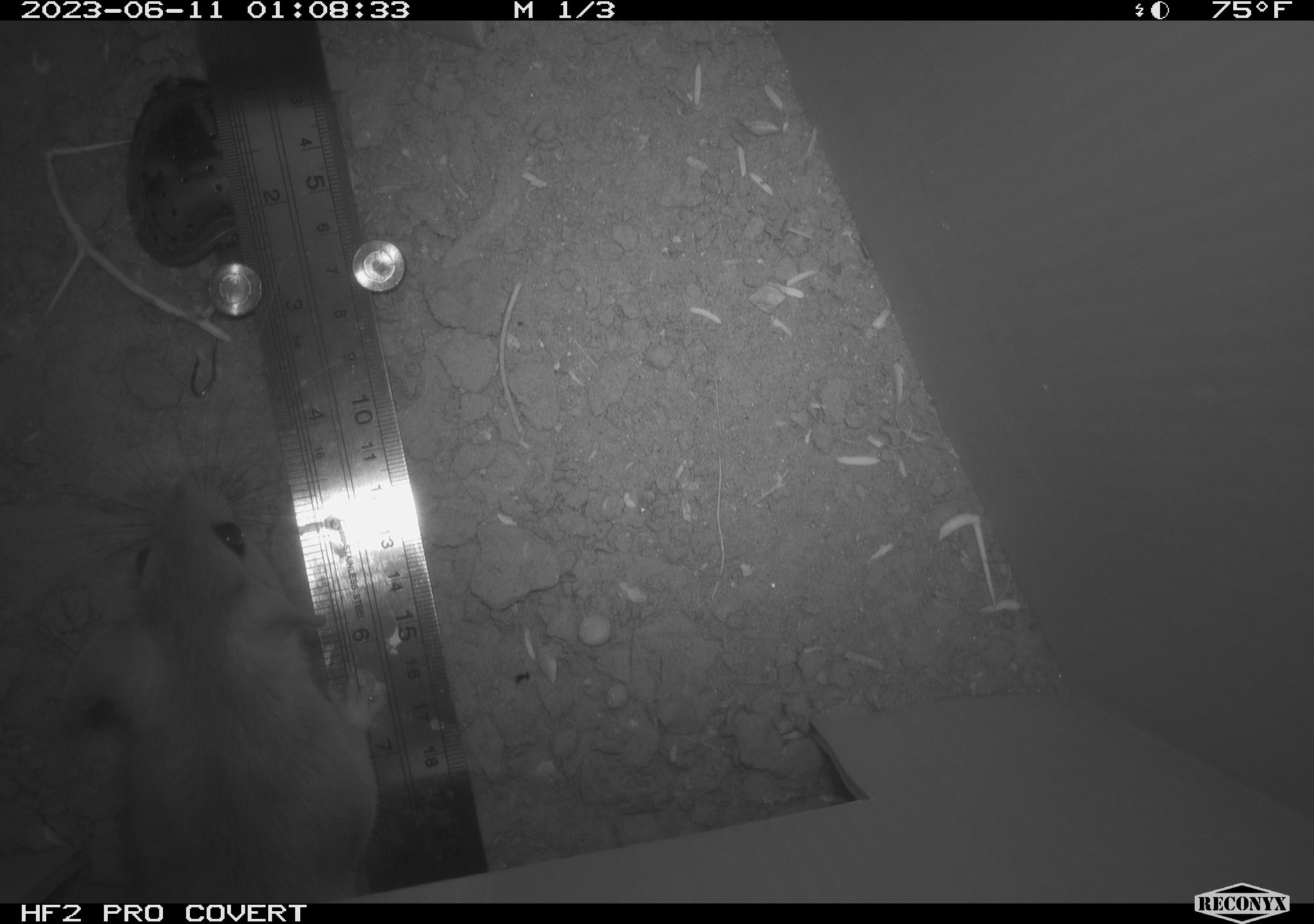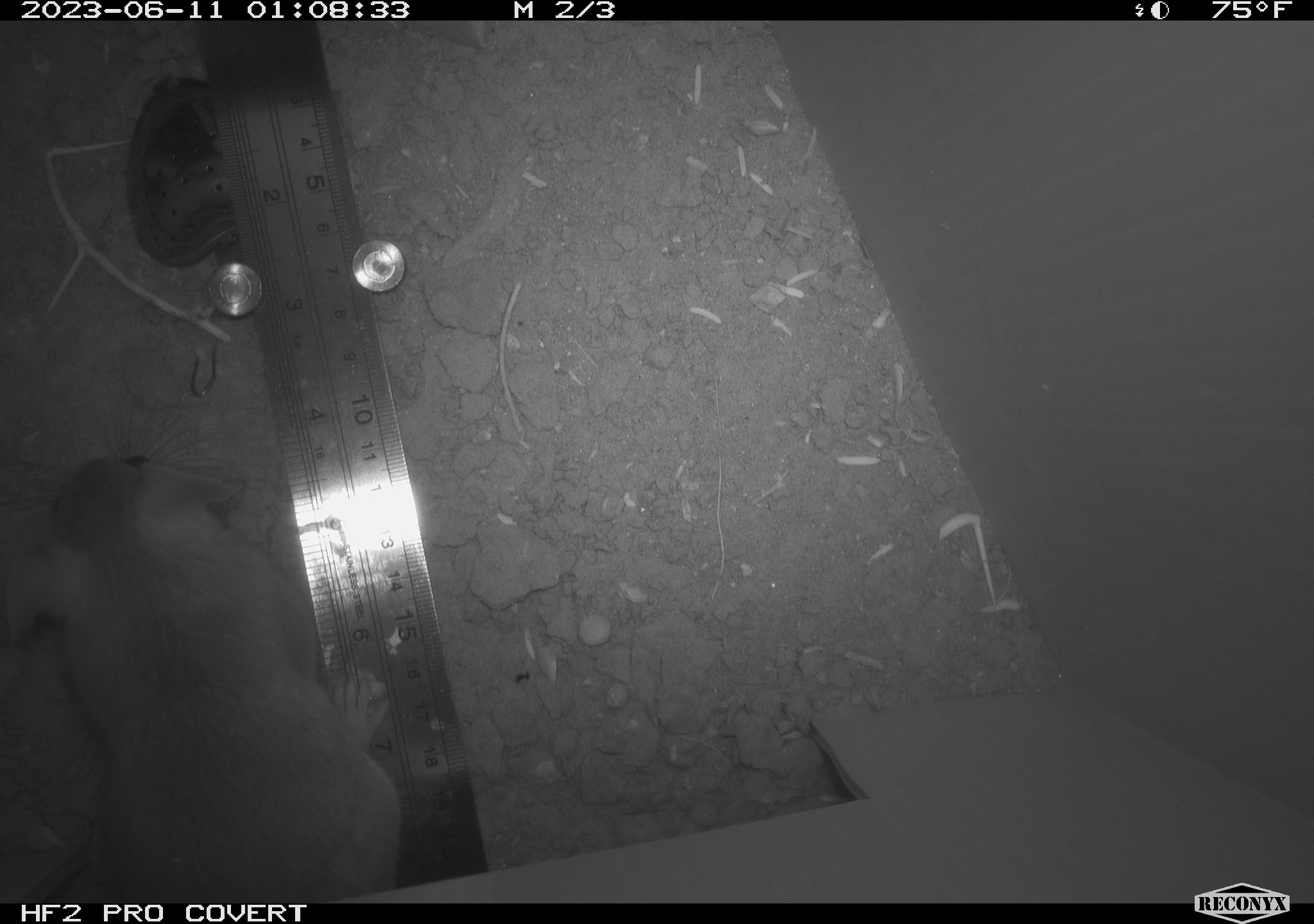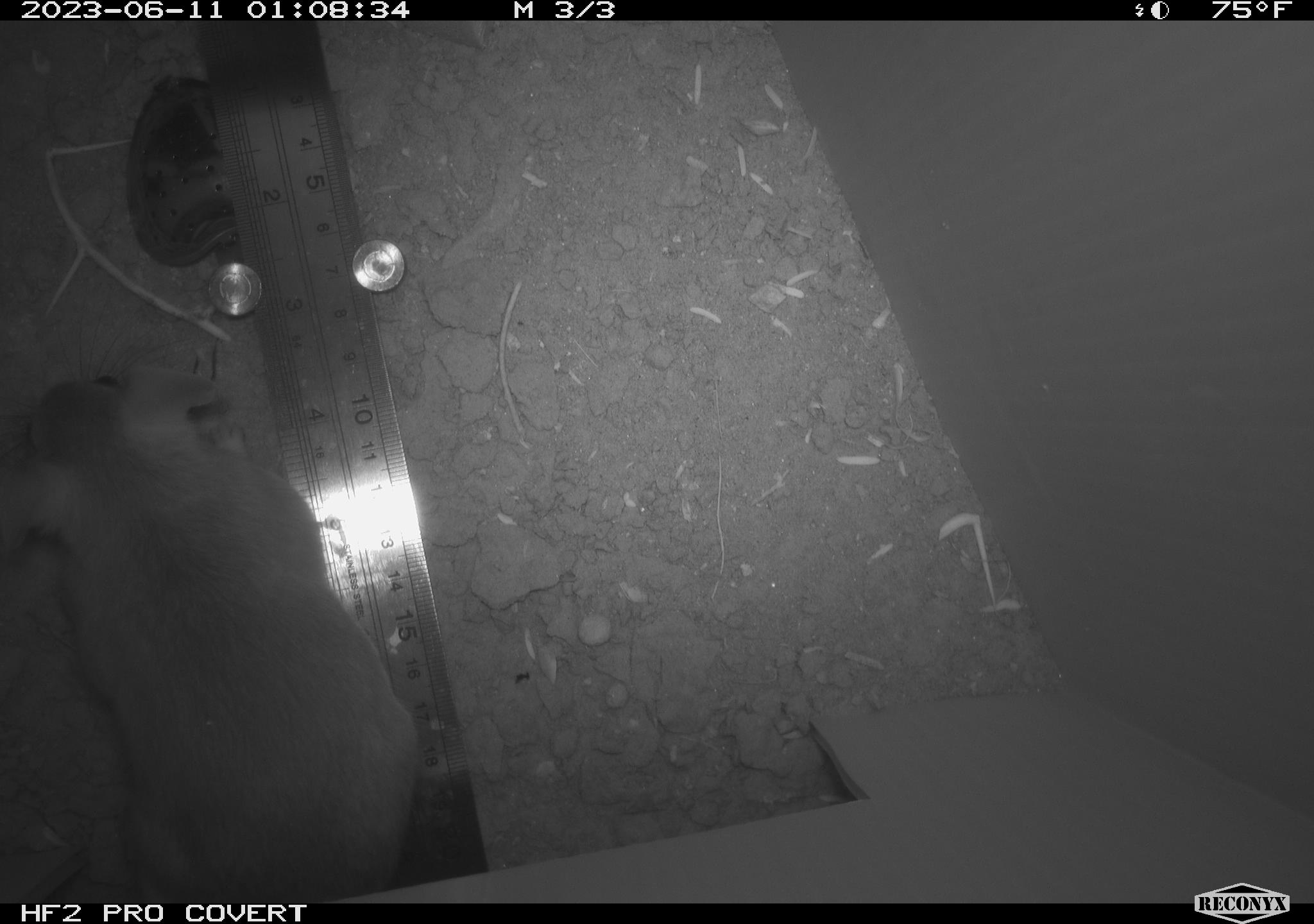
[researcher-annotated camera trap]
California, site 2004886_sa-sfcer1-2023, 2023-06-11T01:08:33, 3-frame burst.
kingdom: Animalia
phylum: Chordata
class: Mammalia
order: Rodentia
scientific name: Rodentia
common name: mouse species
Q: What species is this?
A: Mouse species (Rodentia).